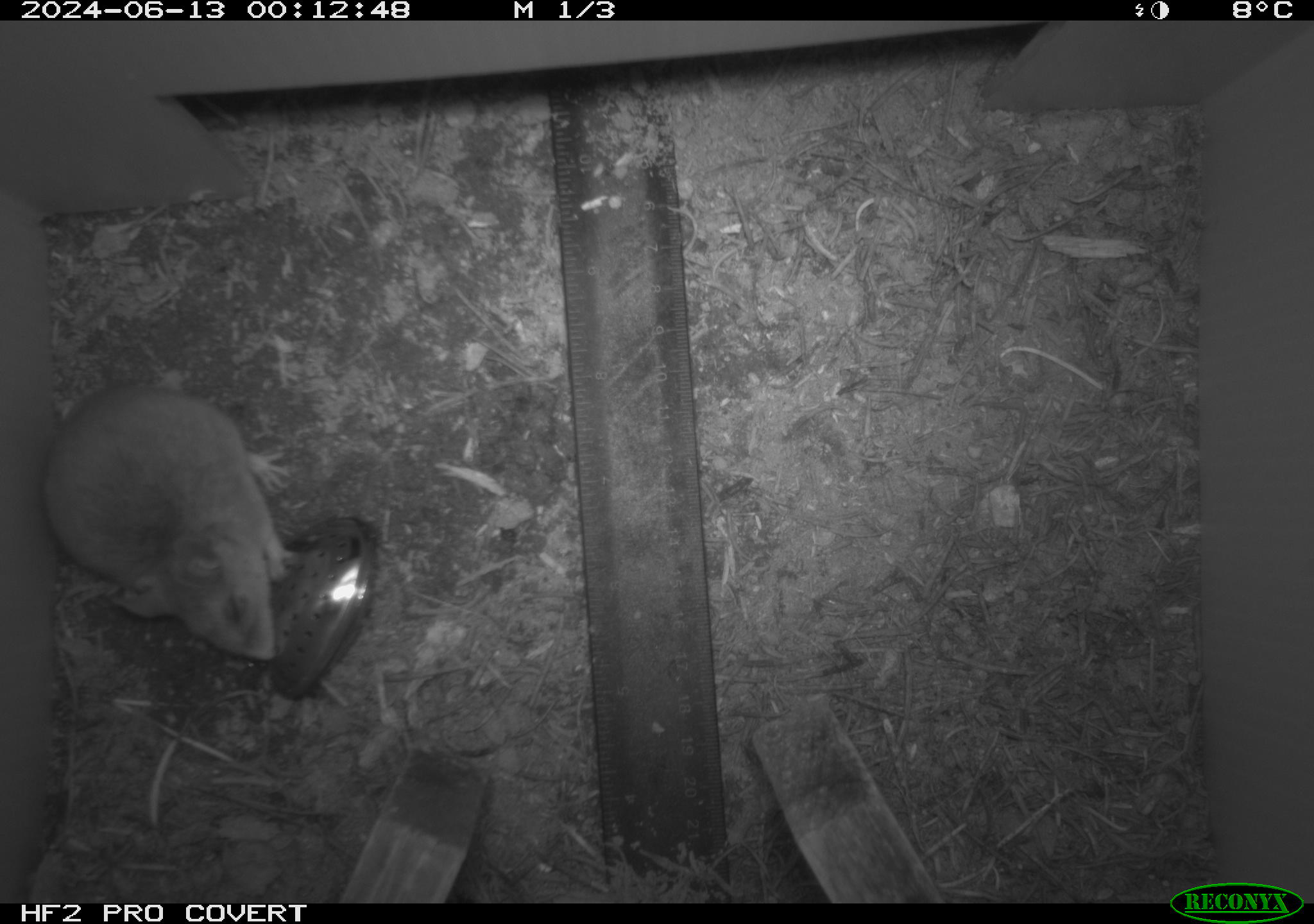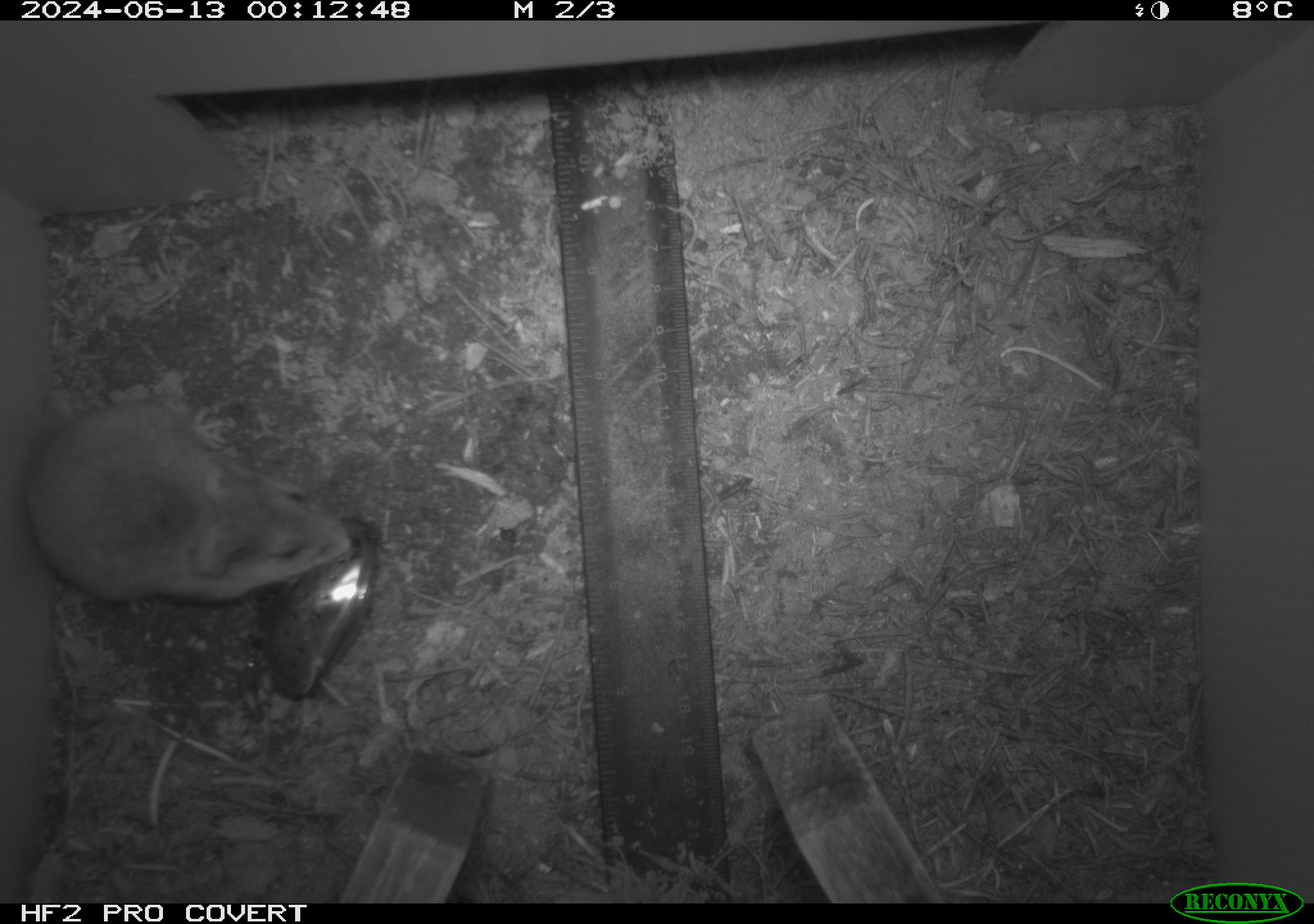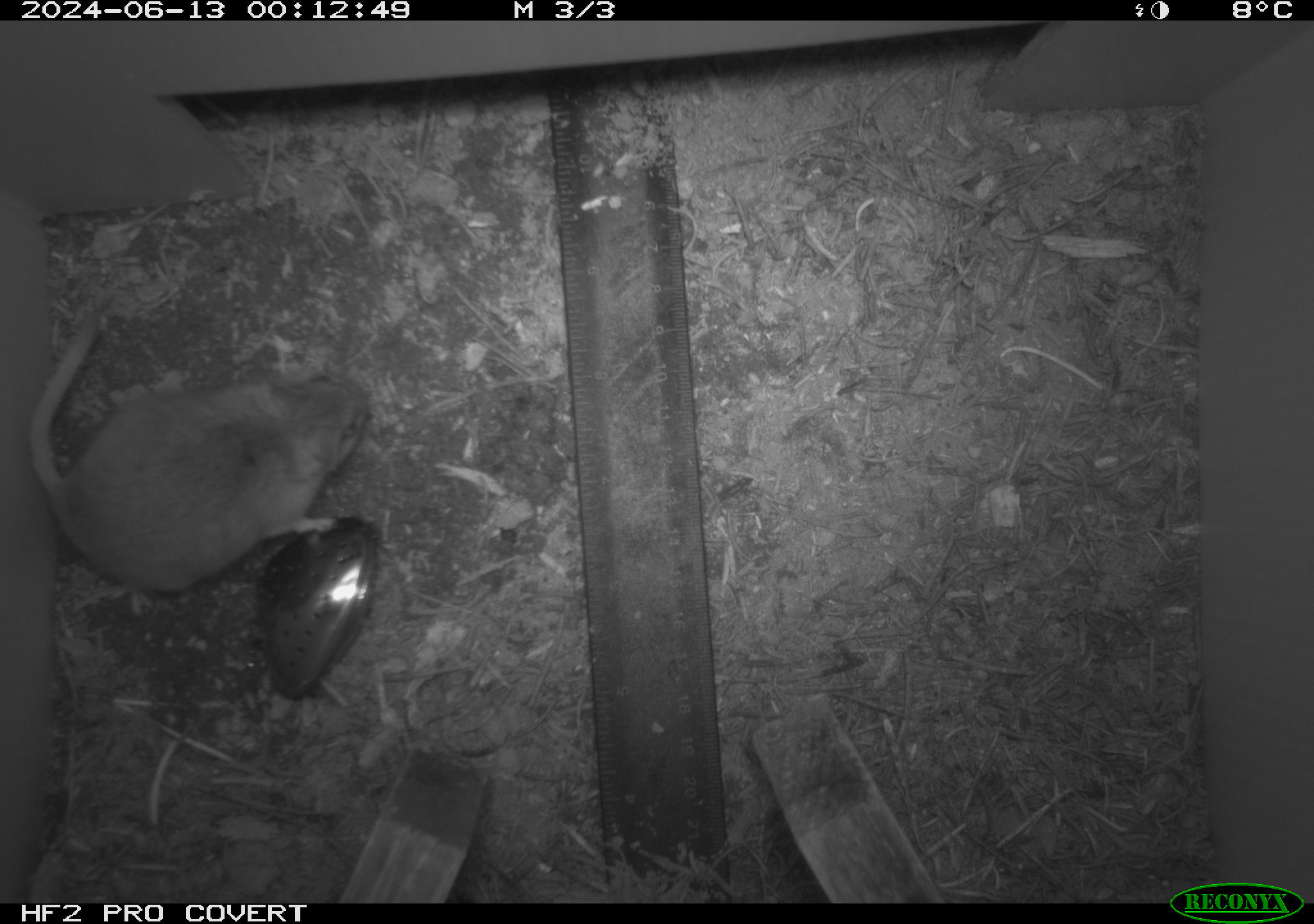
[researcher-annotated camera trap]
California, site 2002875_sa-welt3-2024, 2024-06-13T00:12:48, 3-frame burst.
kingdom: Animalia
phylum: Chordata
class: Mammalia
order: Rodentia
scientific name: Rodentia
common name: mouse species